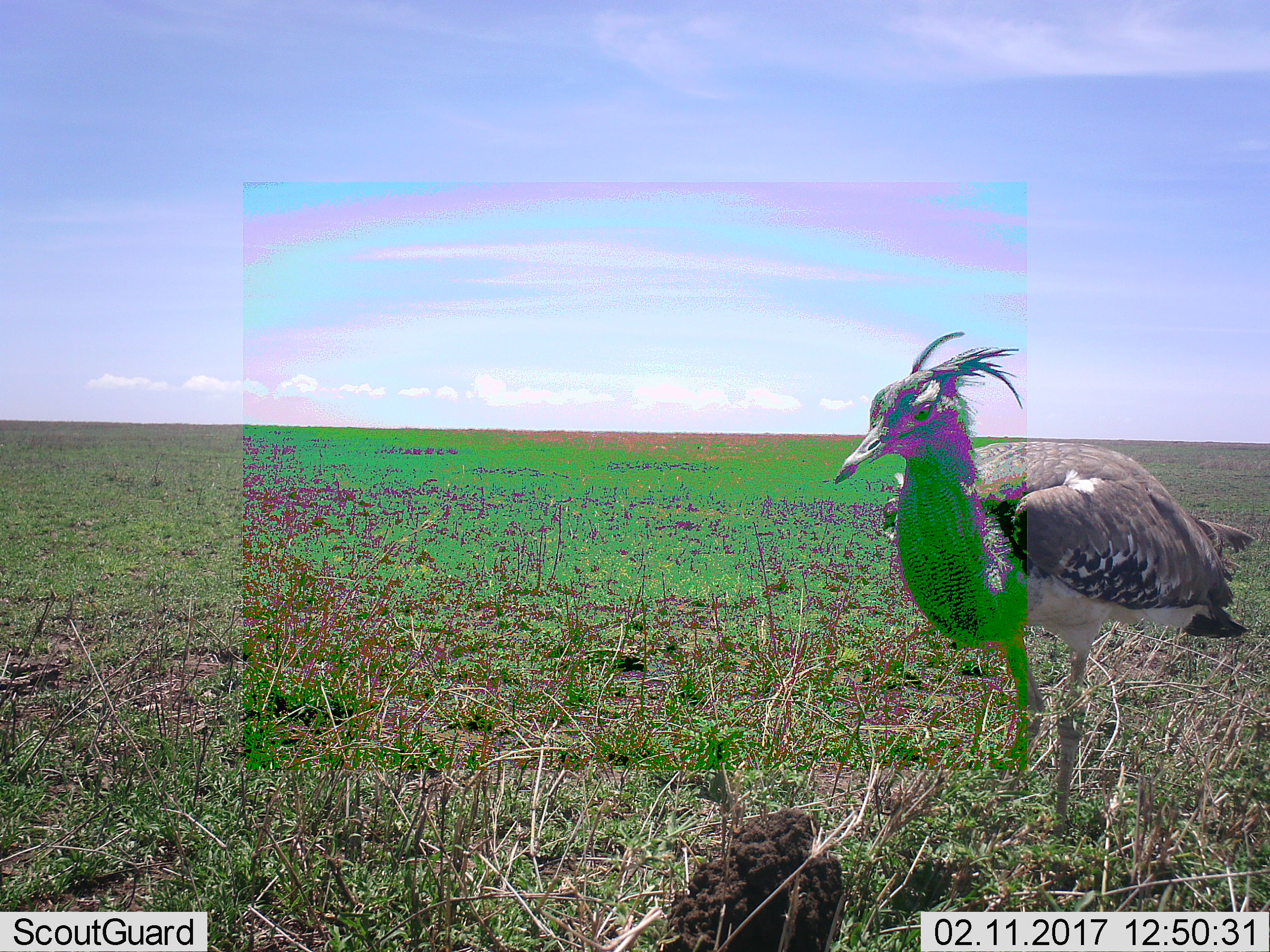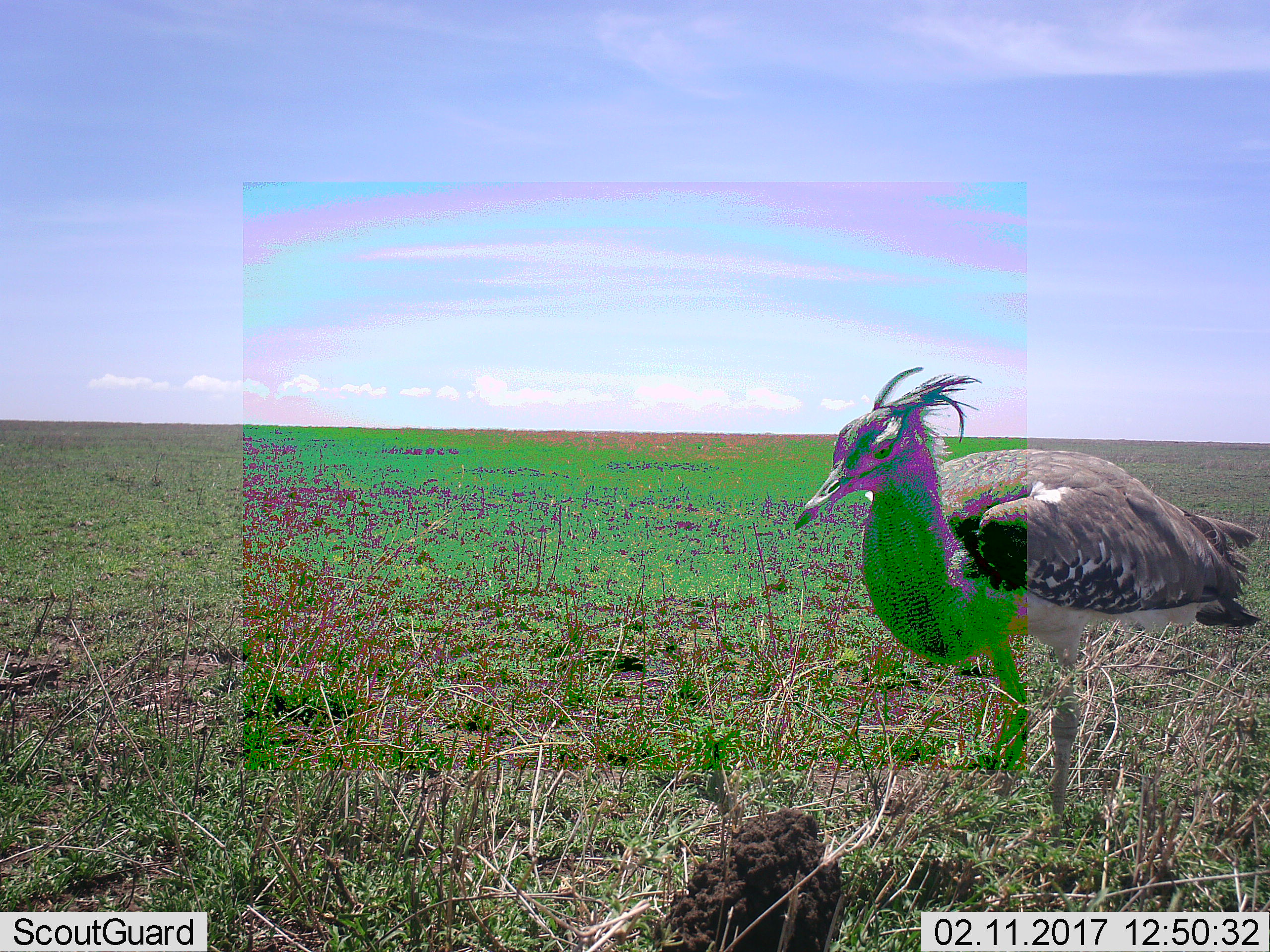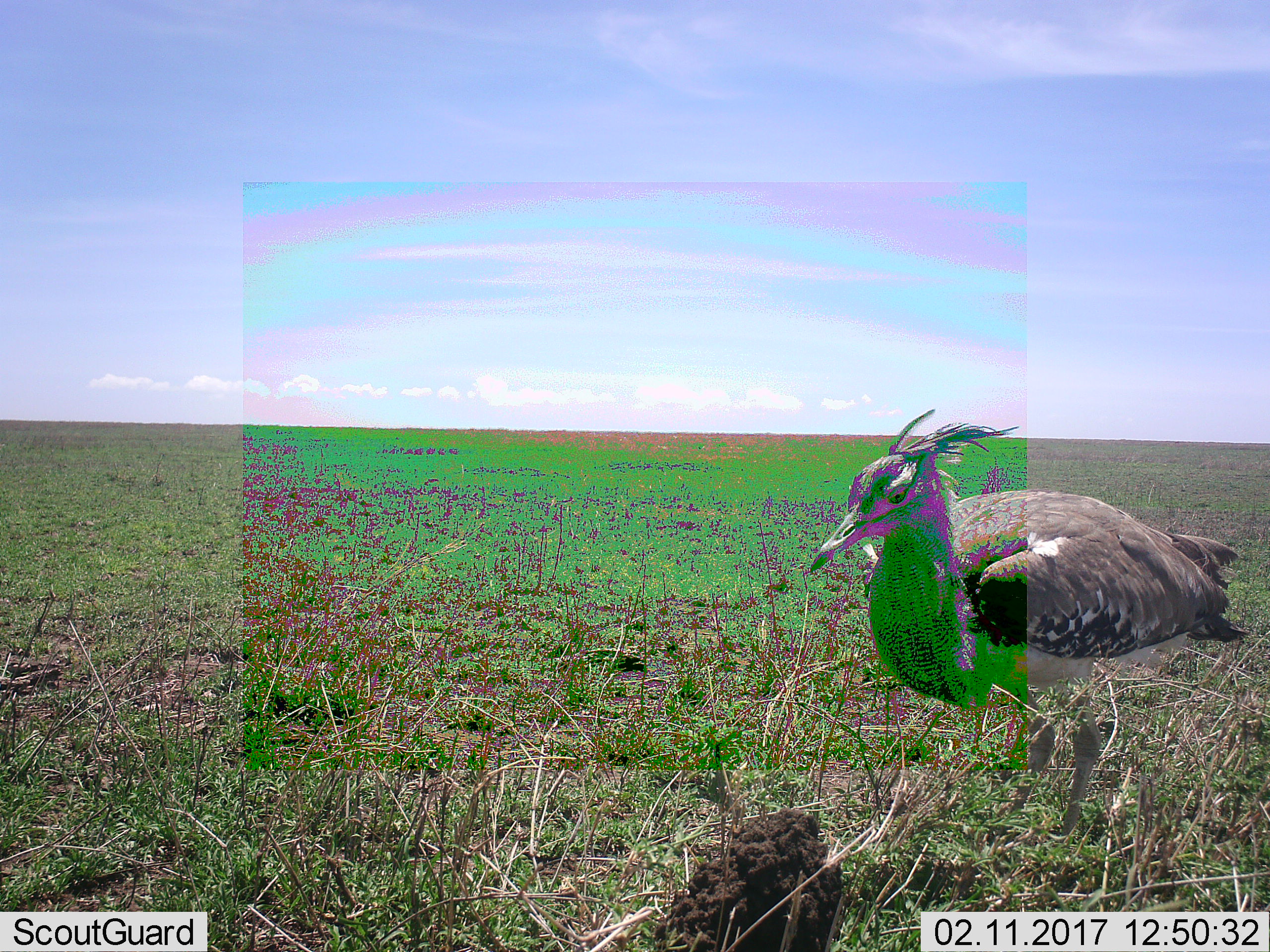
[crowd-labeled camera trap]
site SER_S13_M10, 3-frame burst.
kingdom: Animalia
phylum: Chordata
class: Aves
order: Otidiformes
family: Otididae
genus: Ardeotis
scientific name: Ardeotis kori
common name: kori bustard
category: bustardkori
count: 1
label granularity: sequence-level